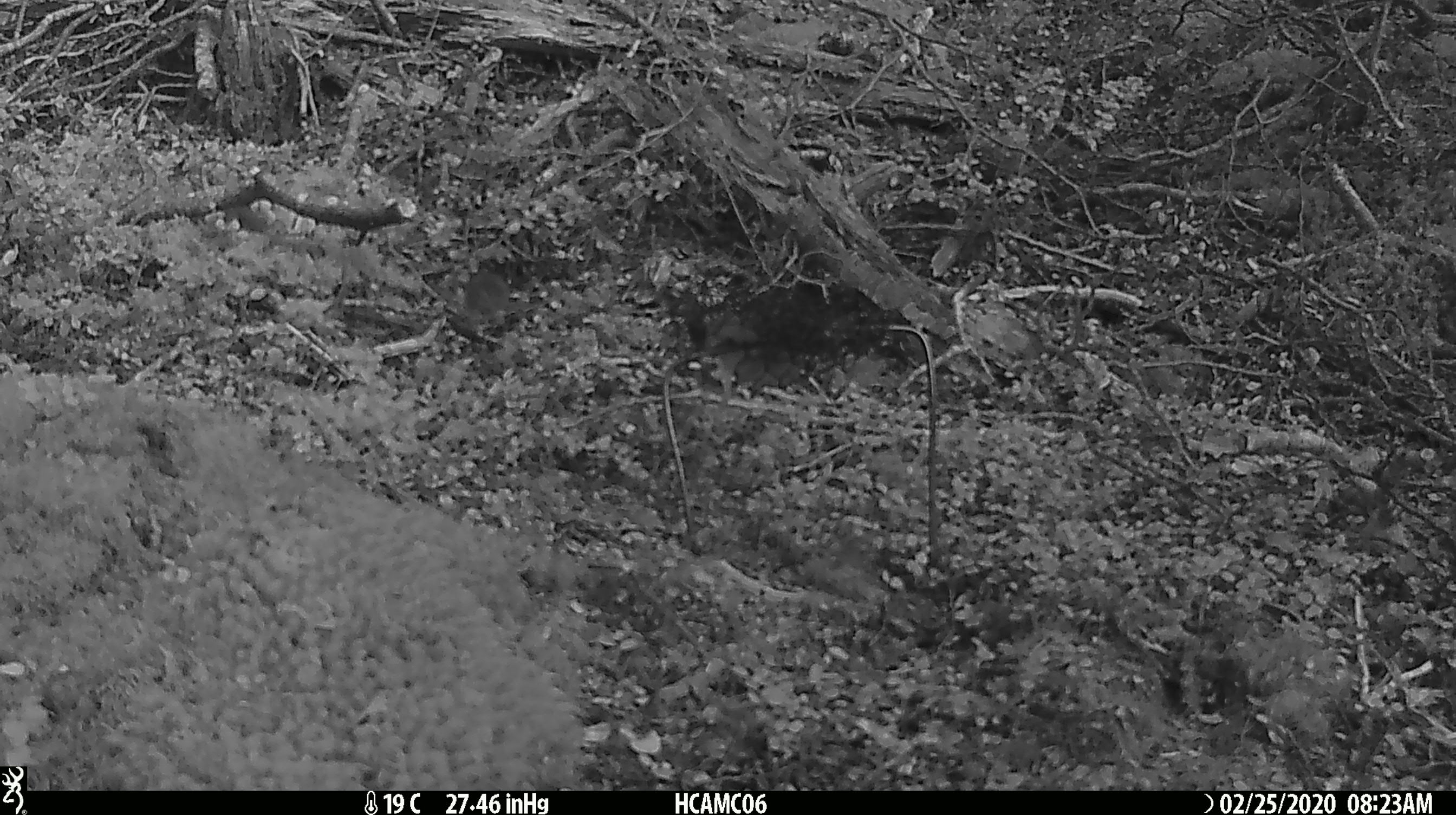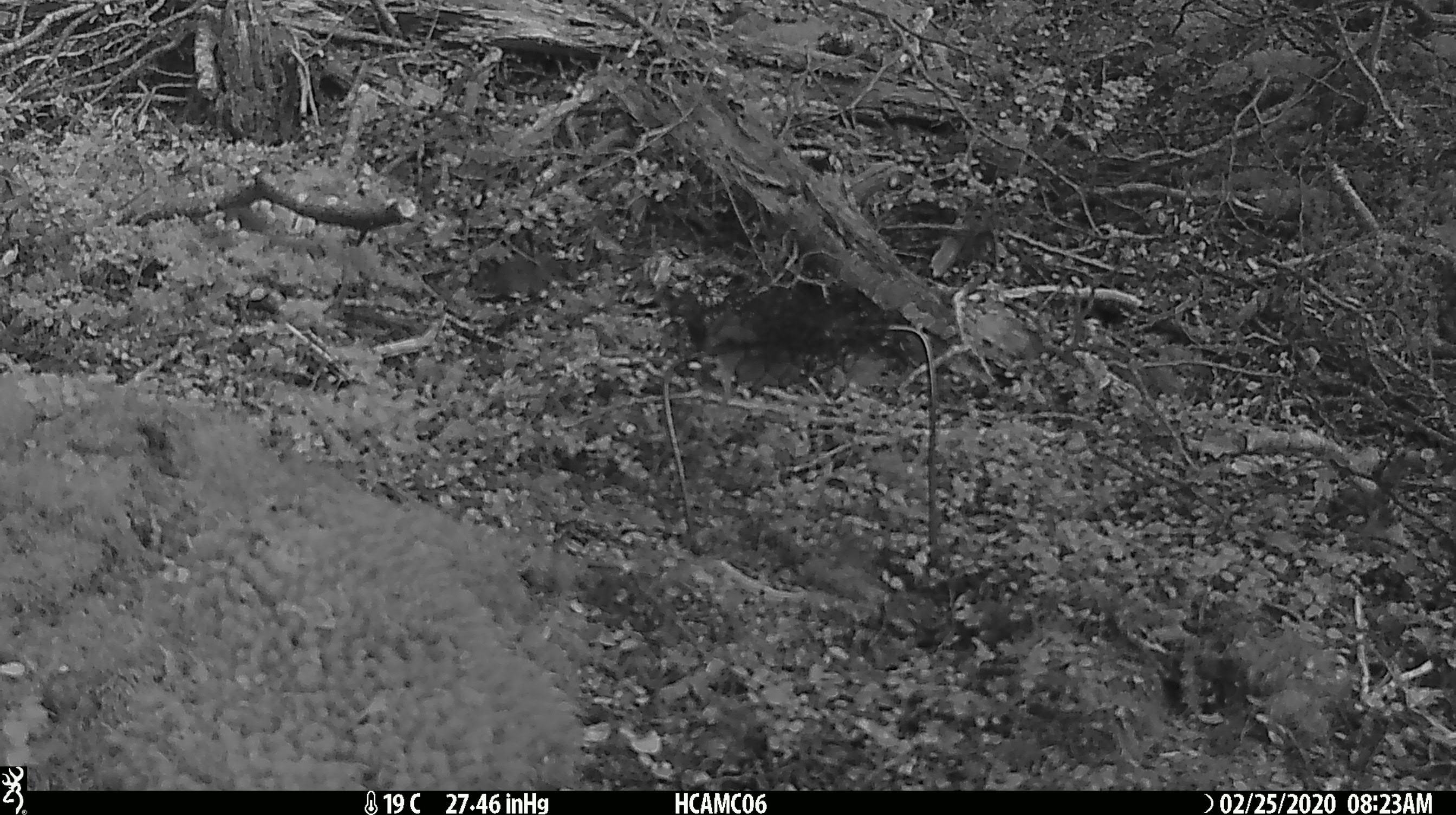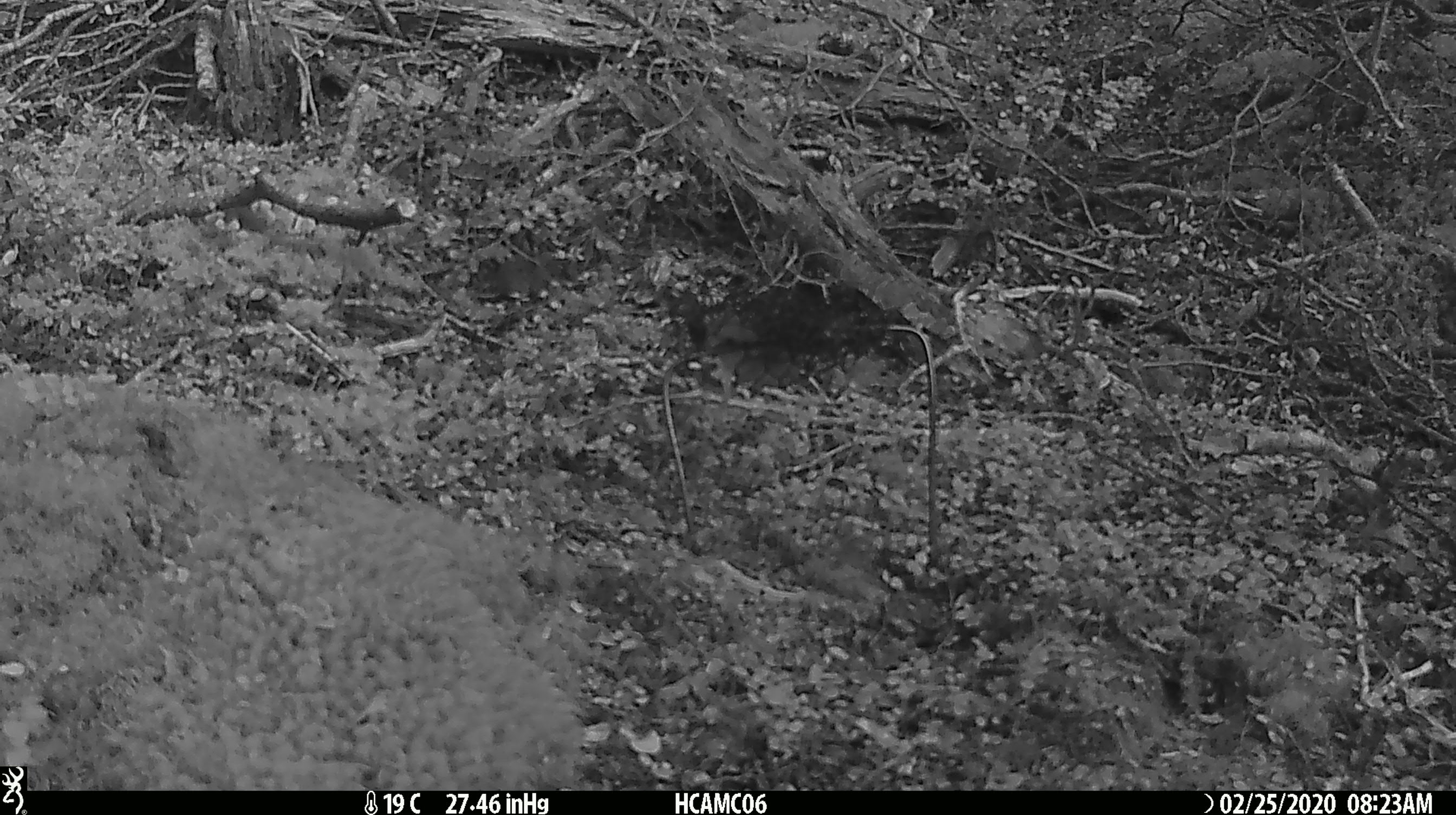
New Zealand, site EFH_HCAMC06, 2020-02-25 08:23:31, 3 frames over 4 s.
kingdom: Animalia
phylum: Chordata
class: Mammalia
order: Rodentia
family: Muridae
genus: Mus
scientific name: Mus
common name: mouse